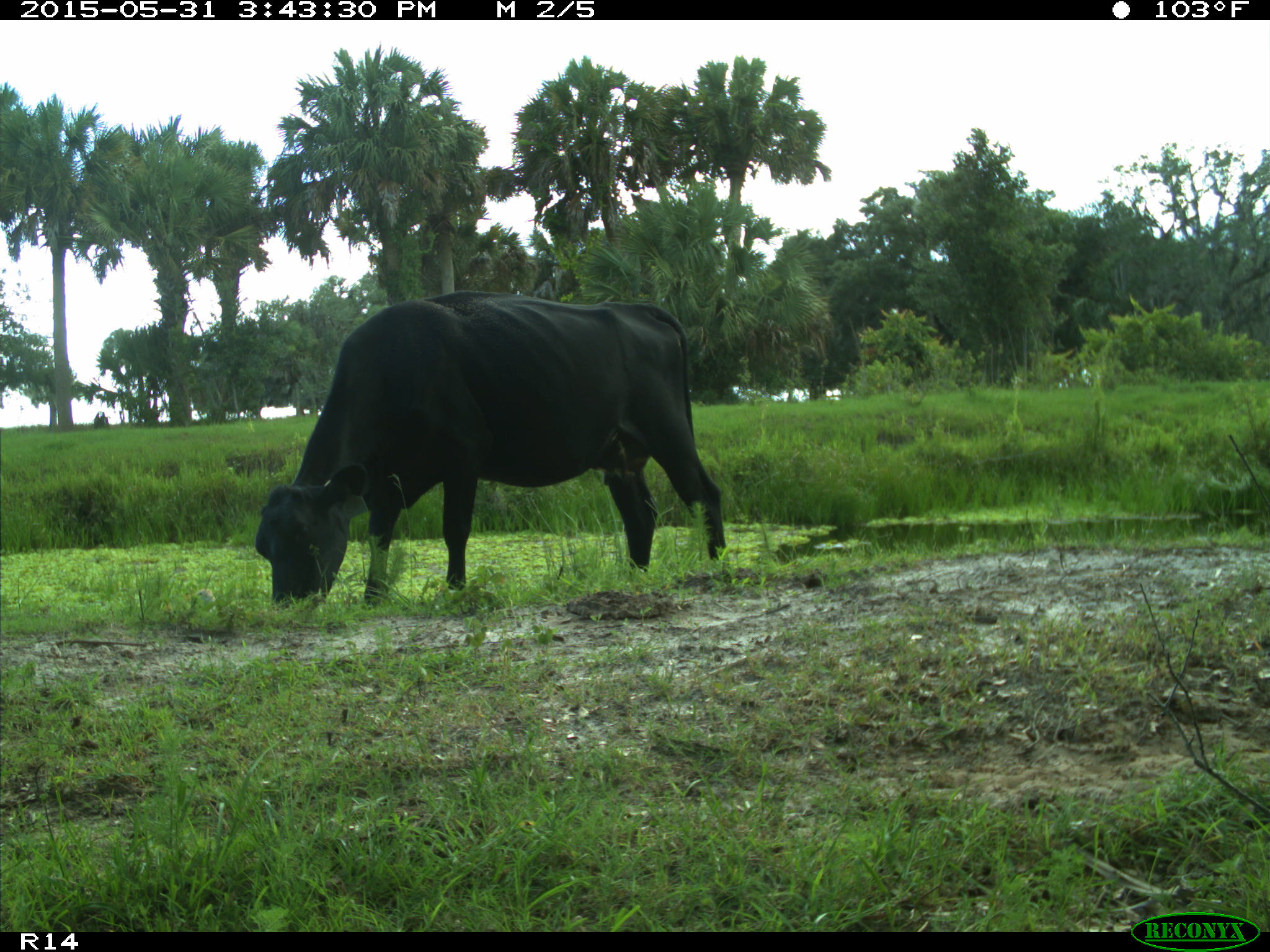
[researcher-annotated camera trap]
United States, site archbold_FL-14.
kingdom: Animalia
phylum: Chordata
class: Mammalia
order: Artiodactyla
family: Bovidae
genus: Bos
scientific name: Bos taurus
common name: domestic cow